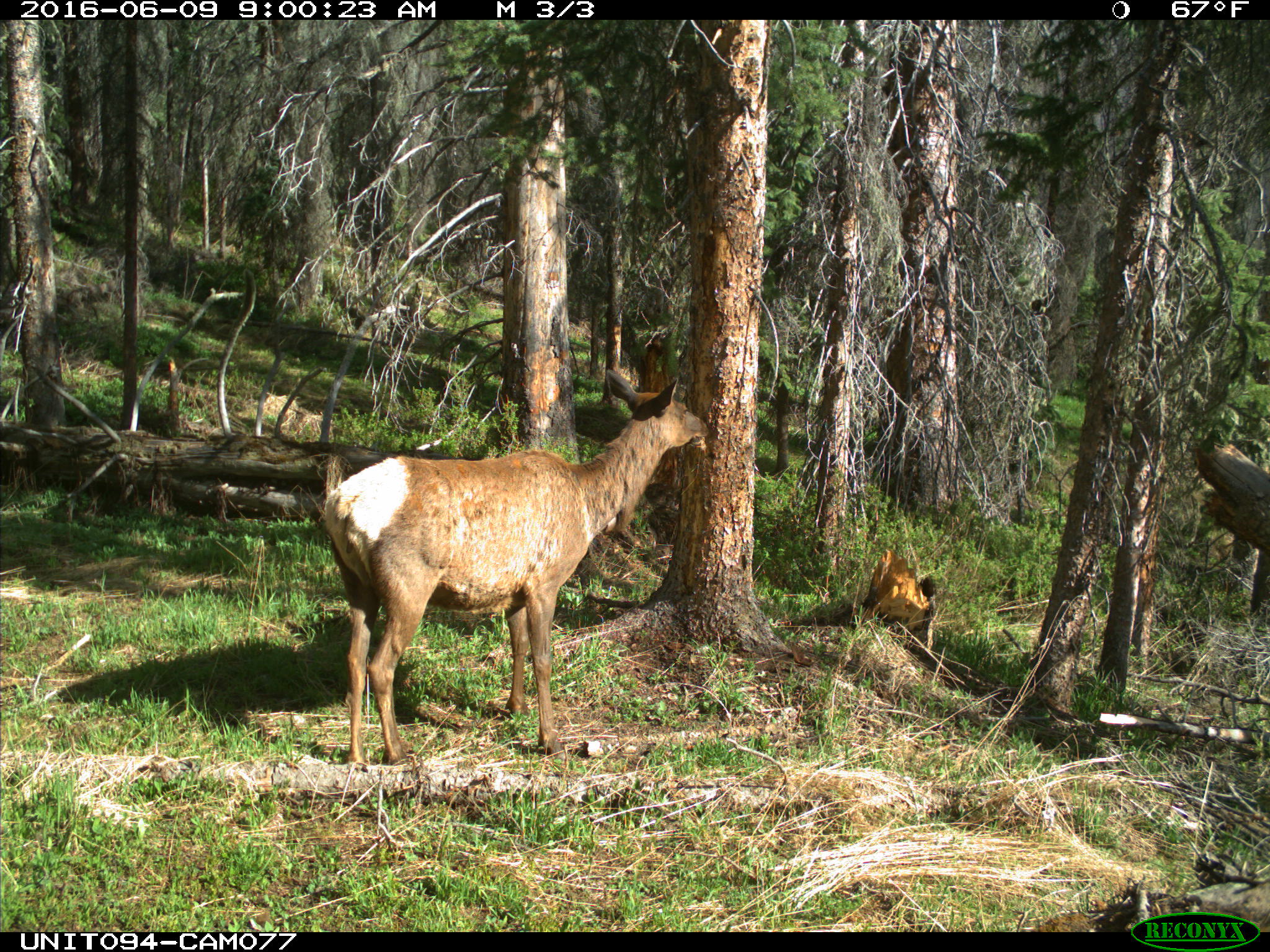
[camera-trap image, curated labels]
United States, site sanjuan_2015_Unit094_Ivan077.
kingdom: Animalia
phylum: Chordata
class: Mammalia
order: Artiodactyla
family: Cervidae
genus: Cervus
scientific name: Cervus elaphus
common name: red deer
Cervus elaphus (red deer).